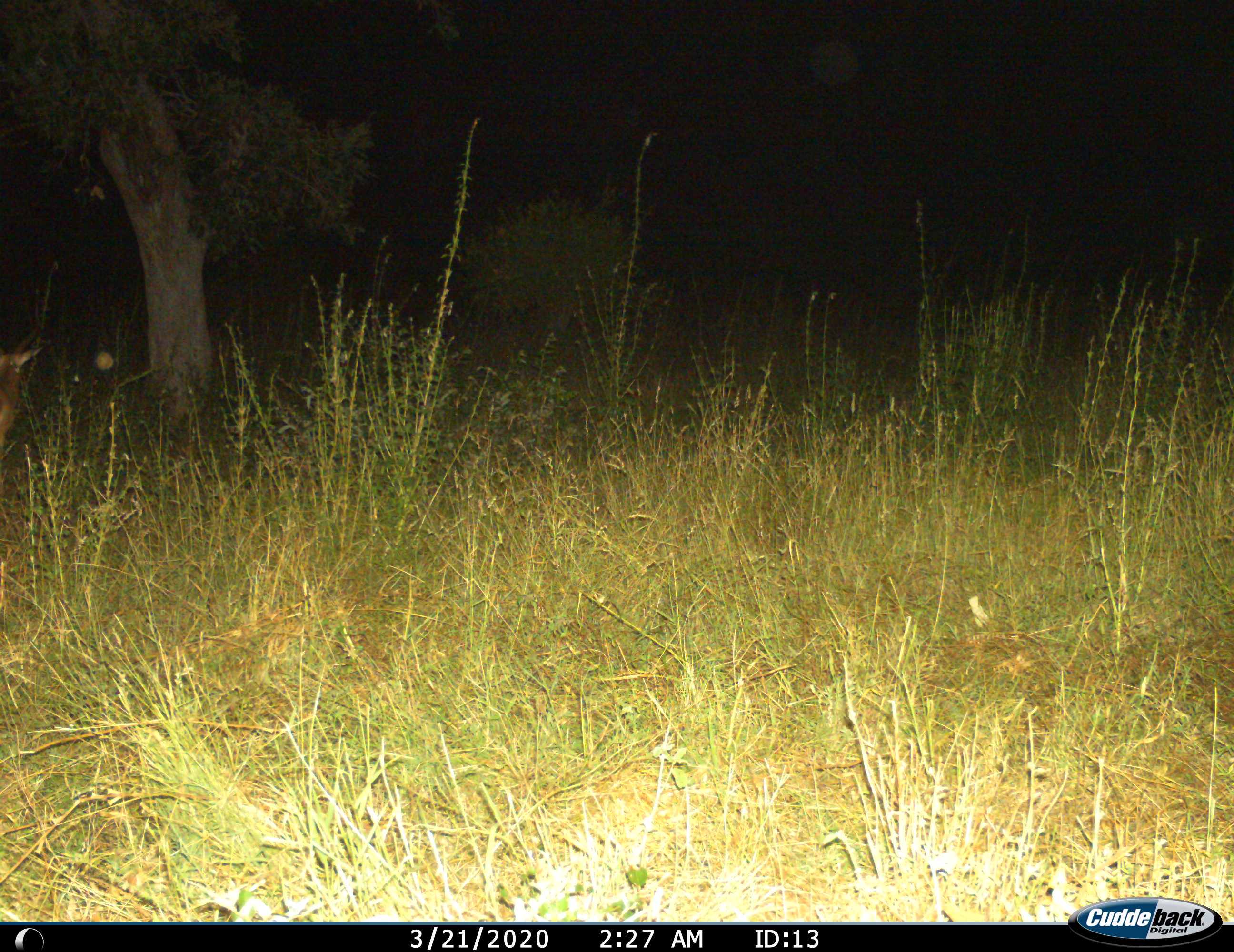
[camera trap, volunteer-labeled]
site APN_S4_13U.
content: unidentified animal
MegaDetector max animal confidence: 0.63